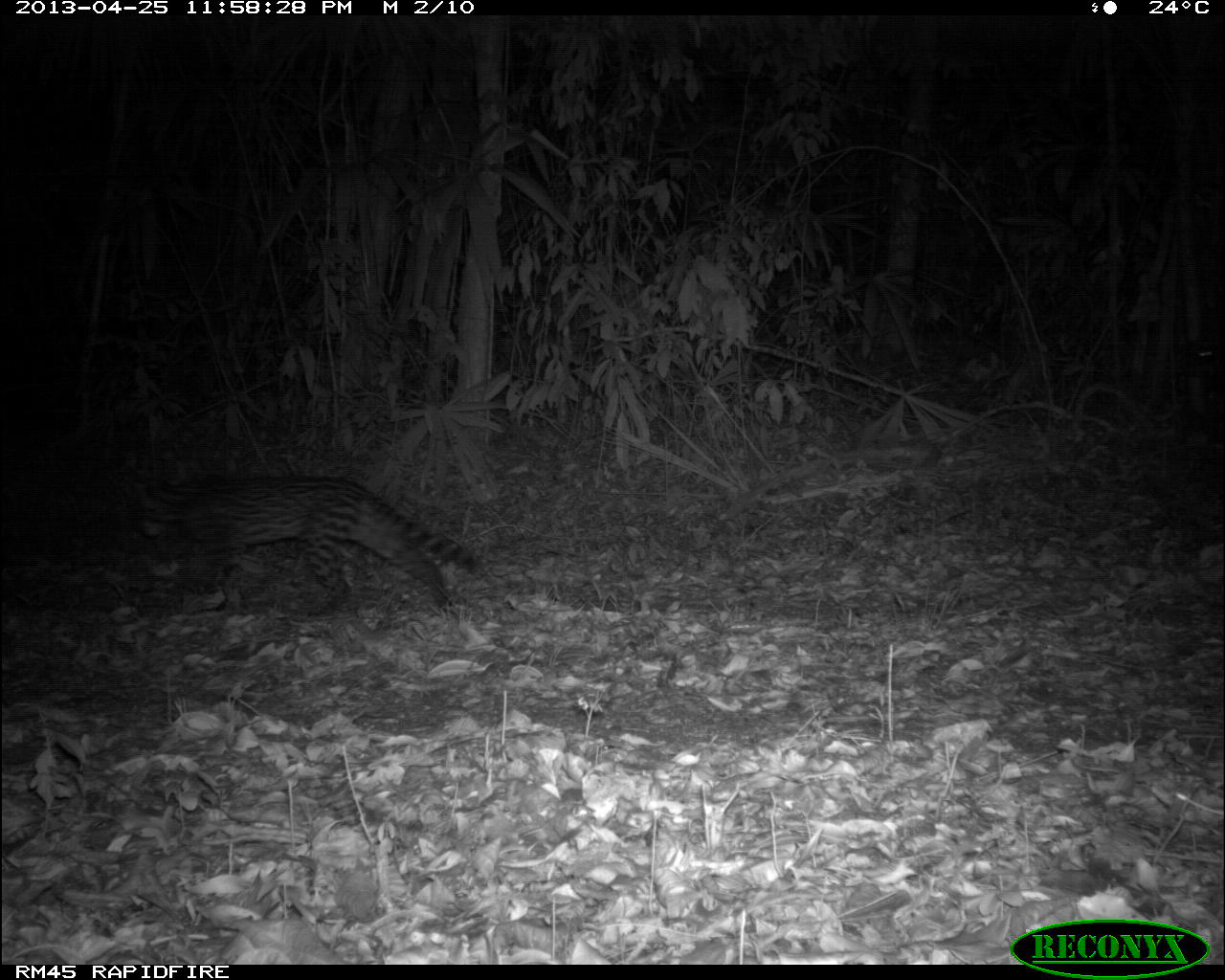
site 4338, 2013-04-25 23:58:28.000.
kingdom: Animalia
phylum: Chordata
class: Mammalia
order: Carnivora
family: Felidae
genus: Leopardus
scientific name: Leopardus pardalis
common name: ocelot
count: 1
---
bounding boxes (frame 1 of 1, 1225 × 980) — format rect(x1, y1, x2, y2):
leopardus pardalis: rect(137, 474, 486, 615)